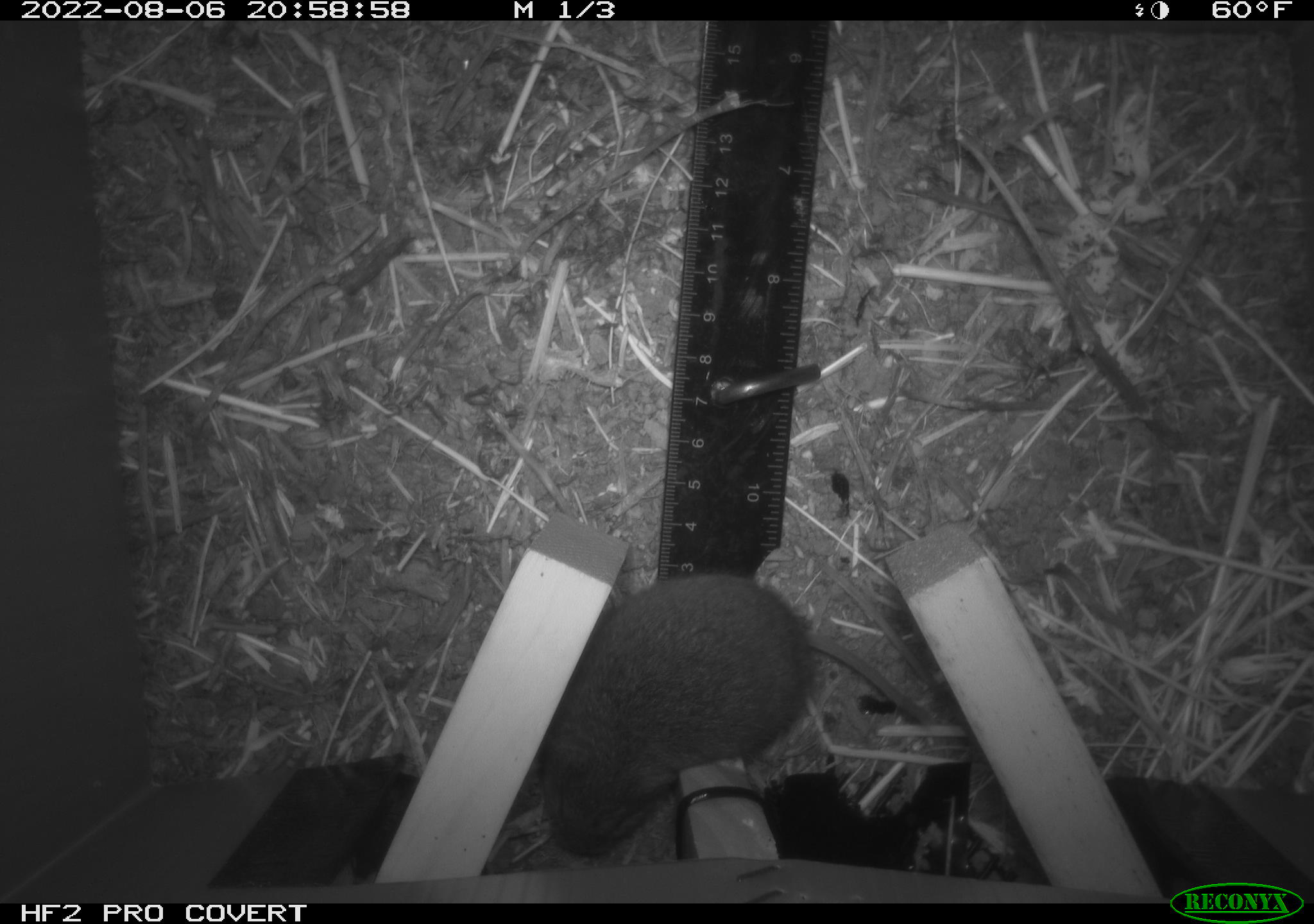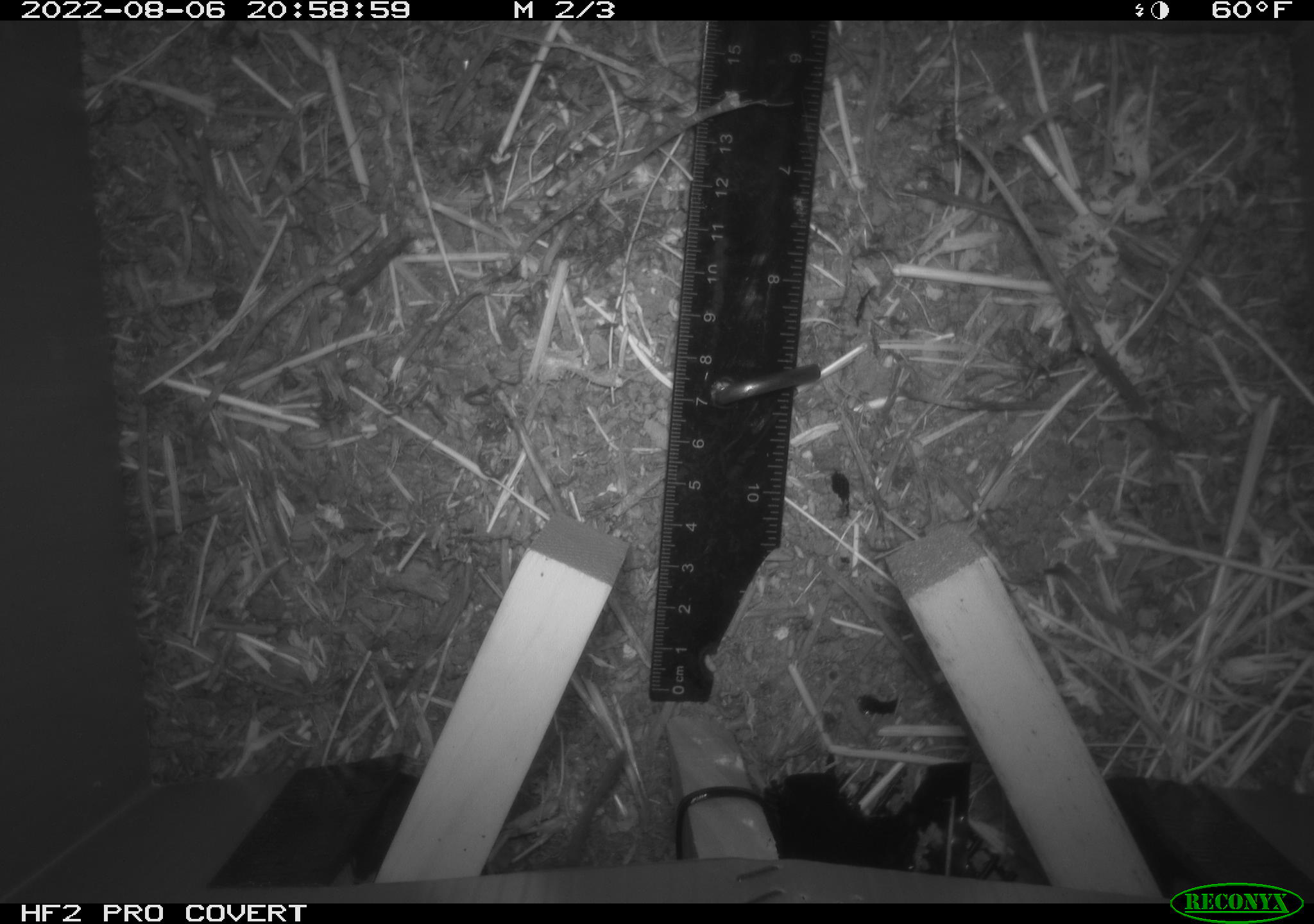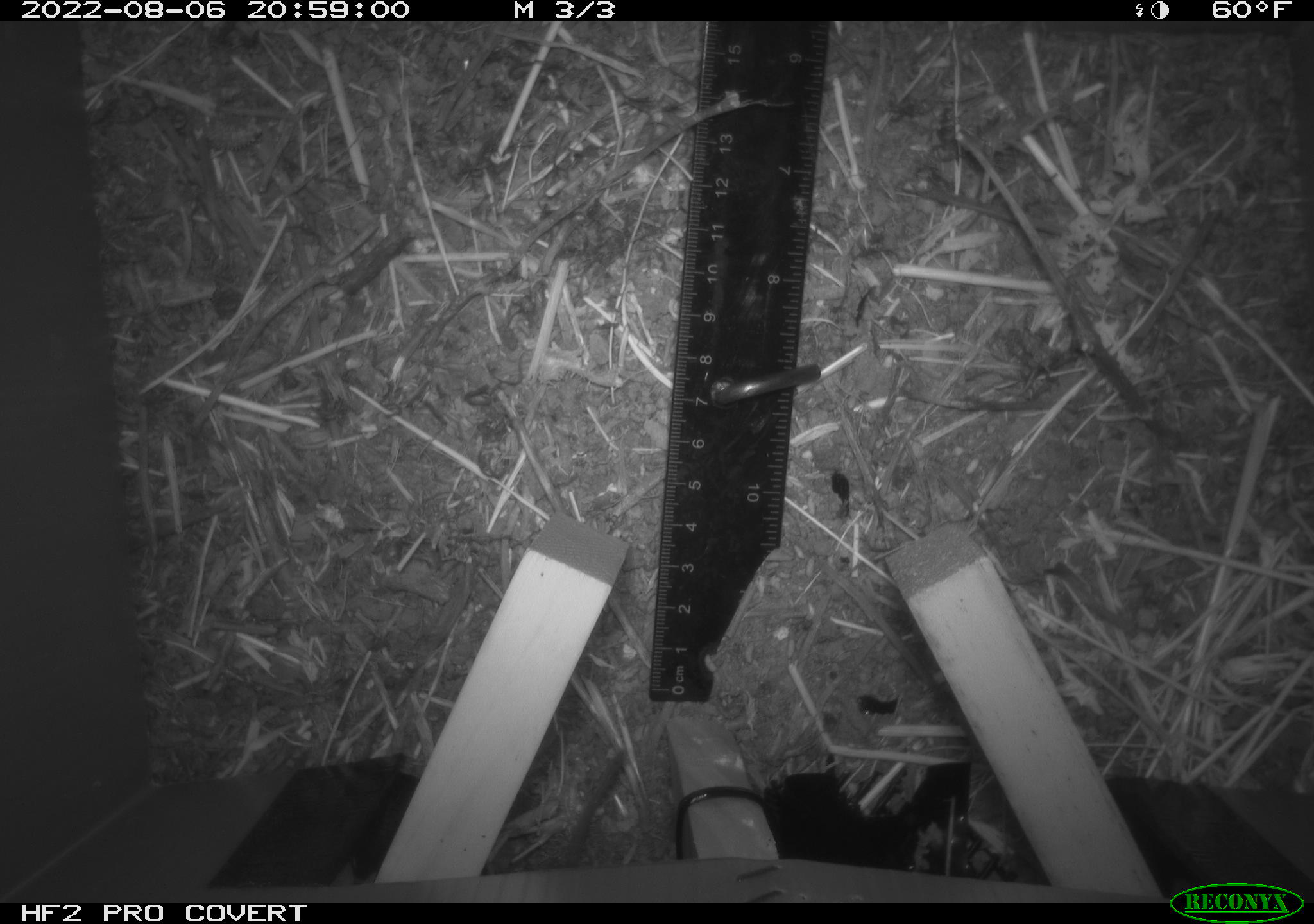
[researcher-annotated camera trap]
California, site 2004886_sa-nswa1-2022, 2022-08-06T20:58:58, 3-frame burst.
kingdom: Animalia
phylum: Chordata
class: Mammalia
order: Rodentia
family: Cricetidae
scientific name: Cricetidae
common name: hamsters, voles, lemmings, and allies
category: cricetidae family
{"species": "cricetidae family (hamsters, voles, lemmings, and allies) (Cricetidae)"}